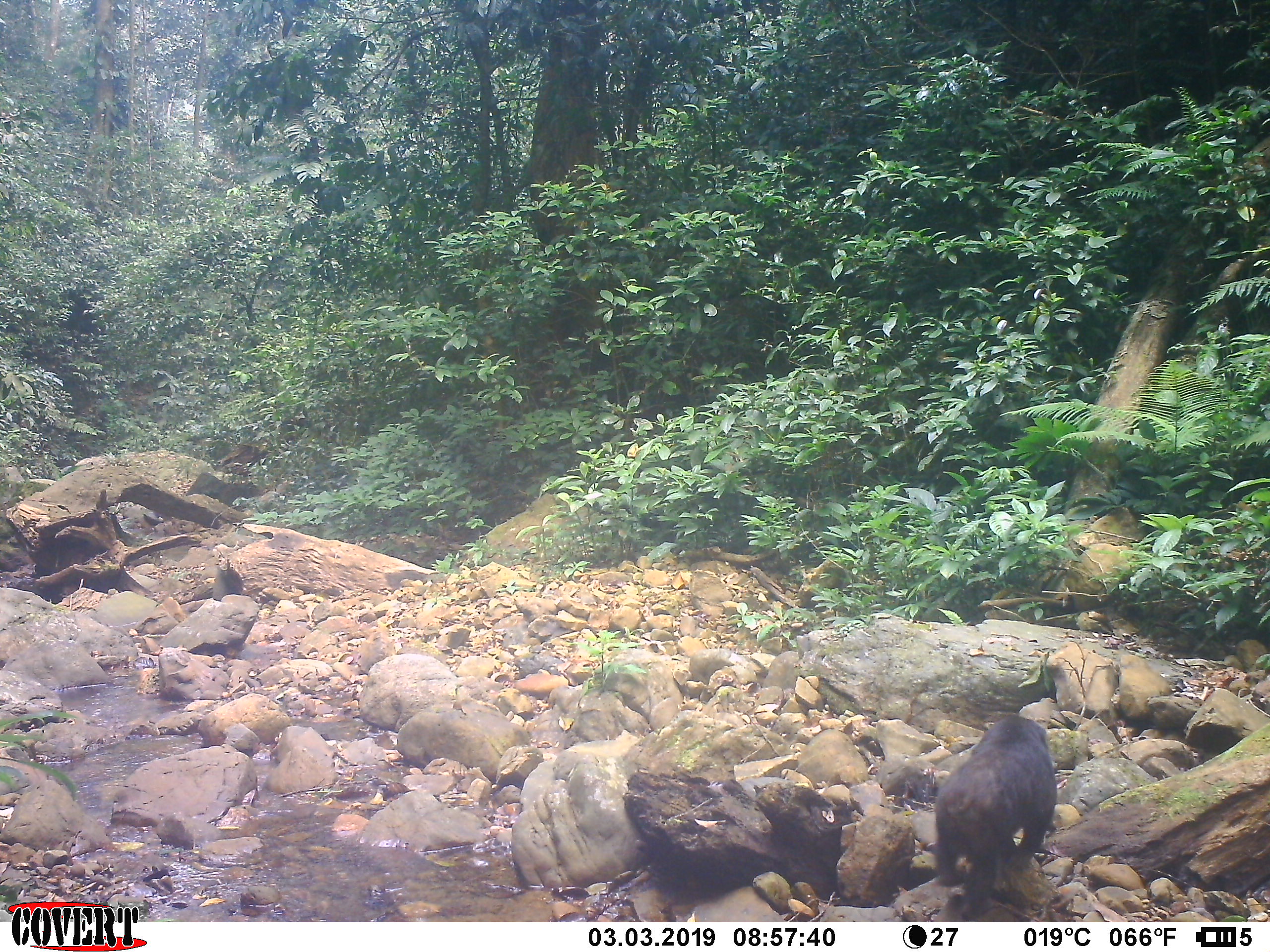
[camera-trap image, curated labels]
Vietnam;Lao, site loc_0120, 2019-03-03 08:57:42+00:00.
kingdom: Animalia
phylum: Chordata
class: Mammalia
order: Primates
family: Cercopithecidae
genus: Macaca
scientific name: Macaca arctoides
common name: stump-tailed macaque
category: stump tailed macaque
Stump tailed macaque (stump-tailed macaque) (Macaca arctoides). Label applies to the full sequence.